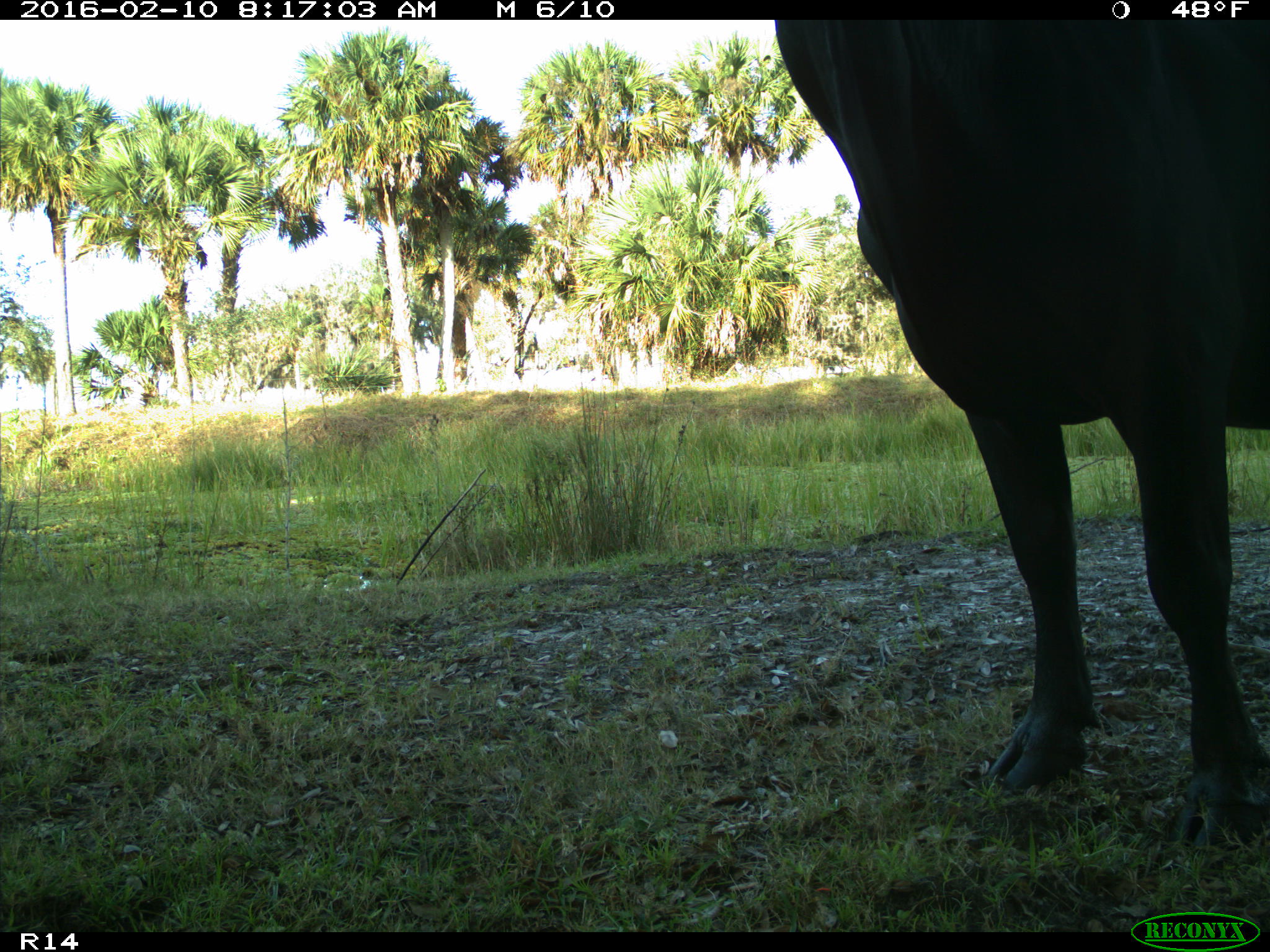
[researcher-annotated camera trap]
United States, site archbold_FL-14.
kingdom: Animalia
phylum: Chordata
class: Mammalia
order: Artiodactyla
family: Bovidae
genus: Bos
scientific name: Bos taurus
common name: domestic cow